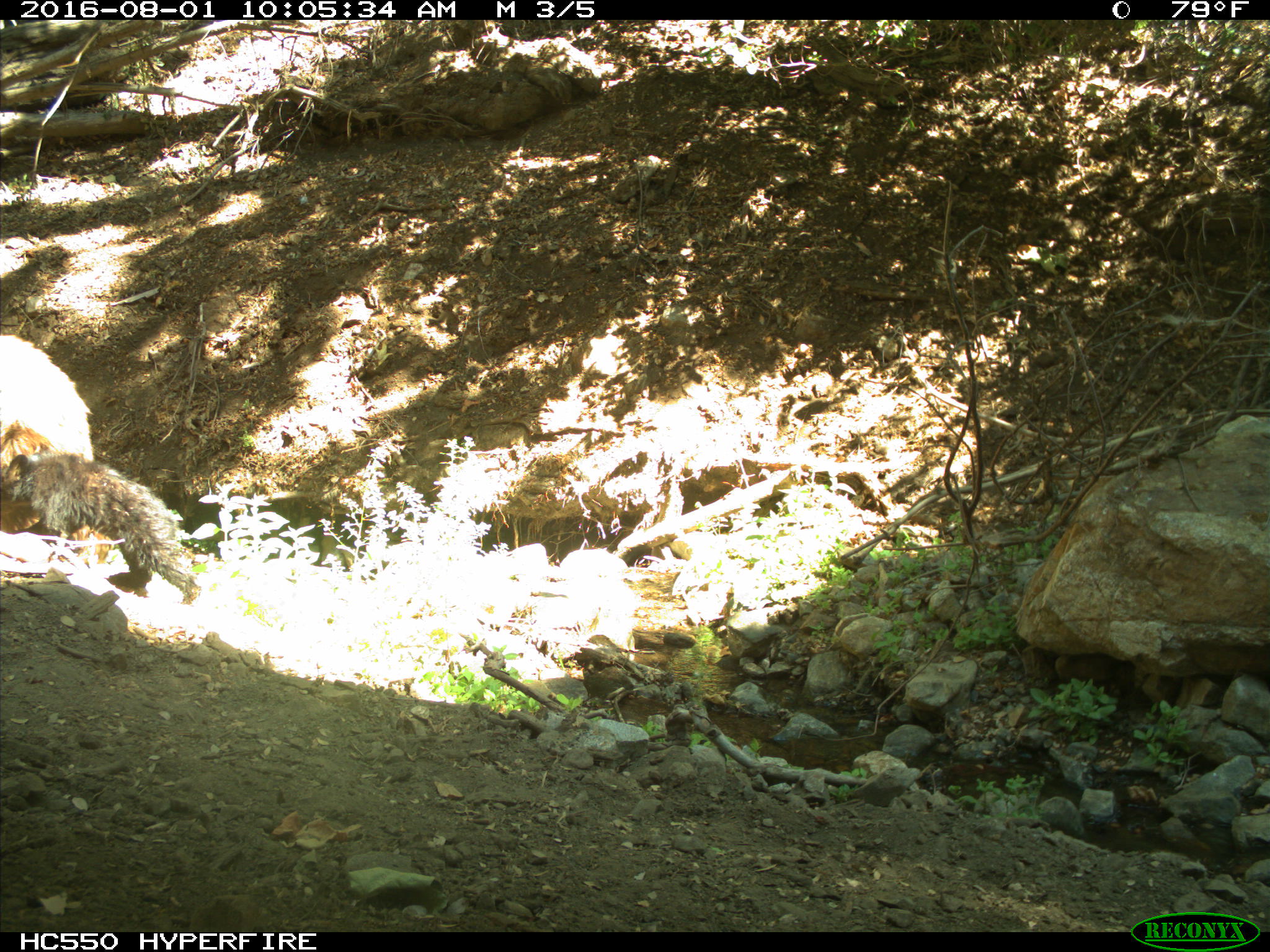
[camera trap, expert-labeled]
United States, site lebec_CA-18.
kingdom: Animalia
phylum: Chordata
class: Mammalia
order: Carnivora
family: Ursidae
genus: Ursus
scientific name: Ursus americanus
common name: american black bear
Ursus americanus (american black bear).